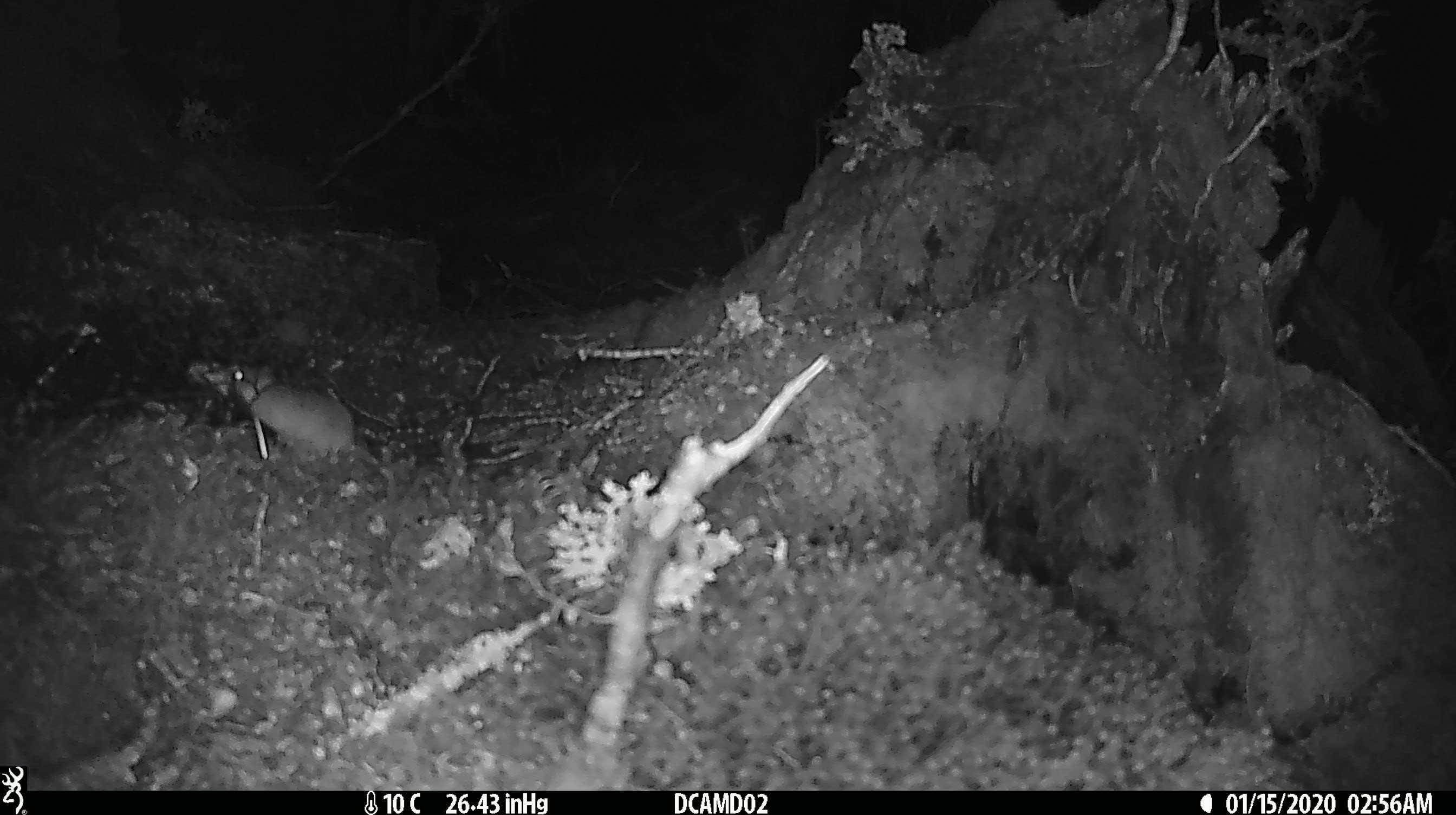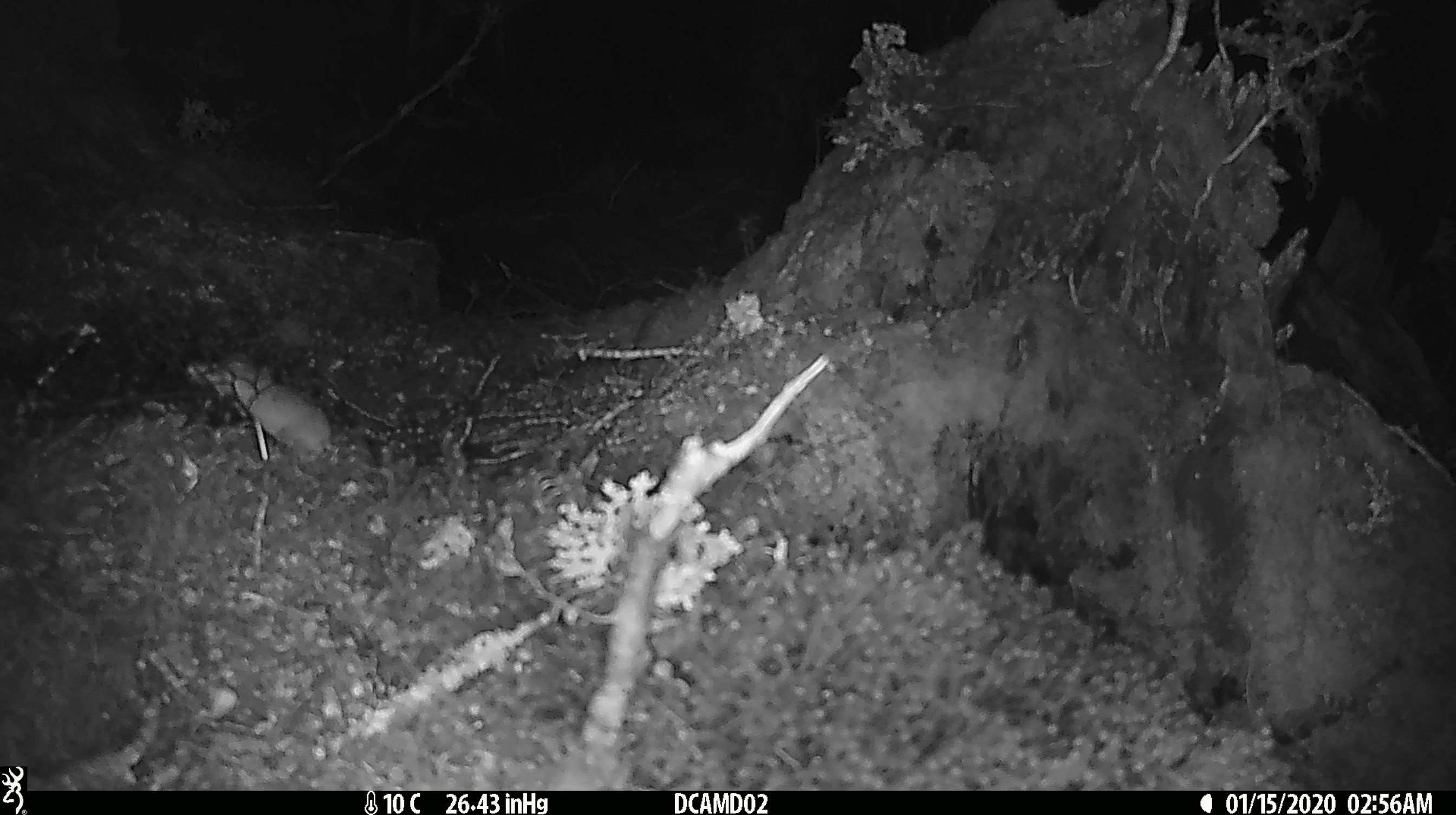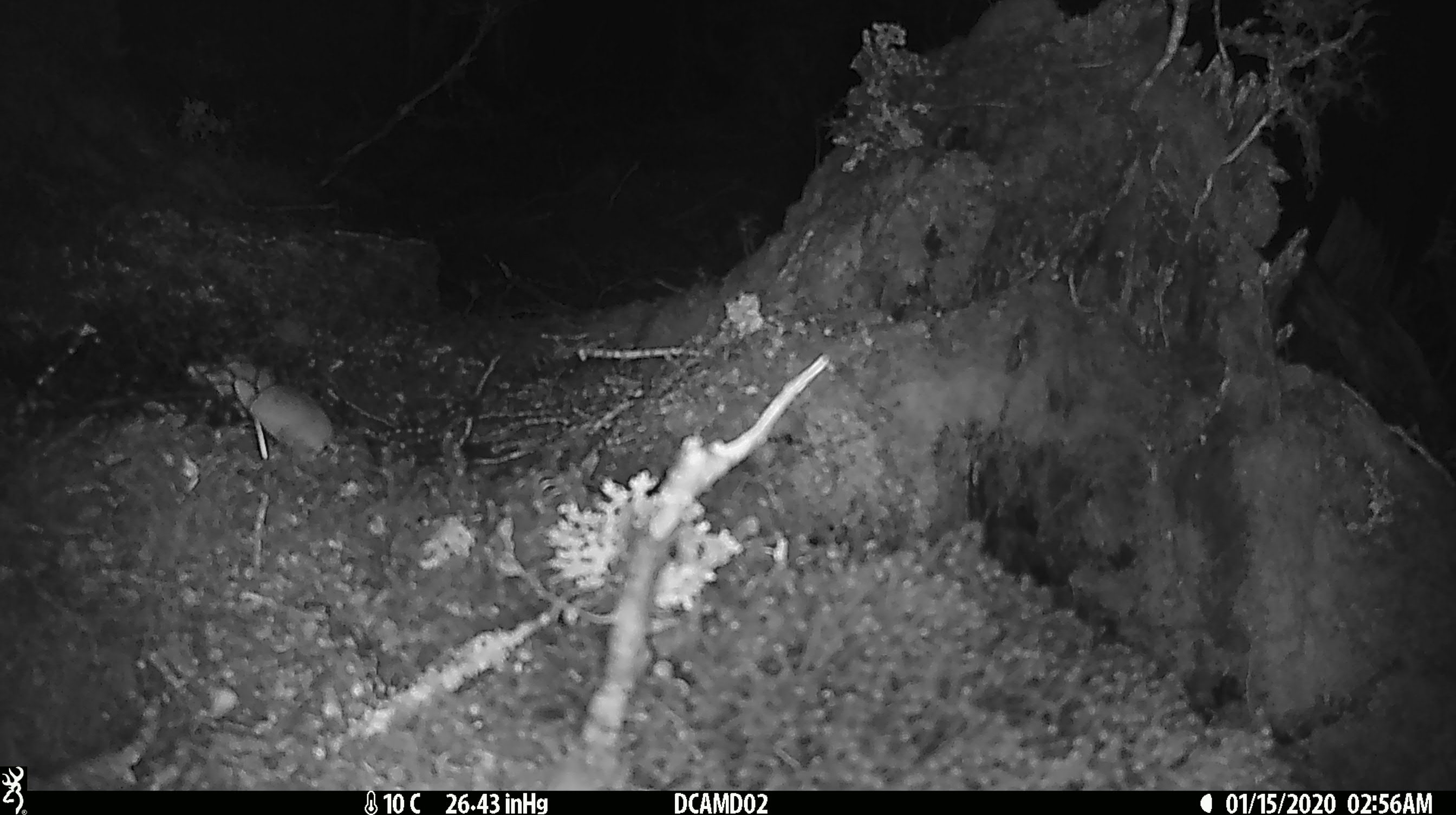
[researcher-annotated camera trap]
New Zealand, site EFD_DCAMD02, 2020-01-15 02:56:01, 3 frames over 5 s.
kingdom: Animalia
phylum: Chordata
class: Mammalia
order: Rodentia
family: Muridae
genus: Mus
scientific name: Mus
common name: mouse